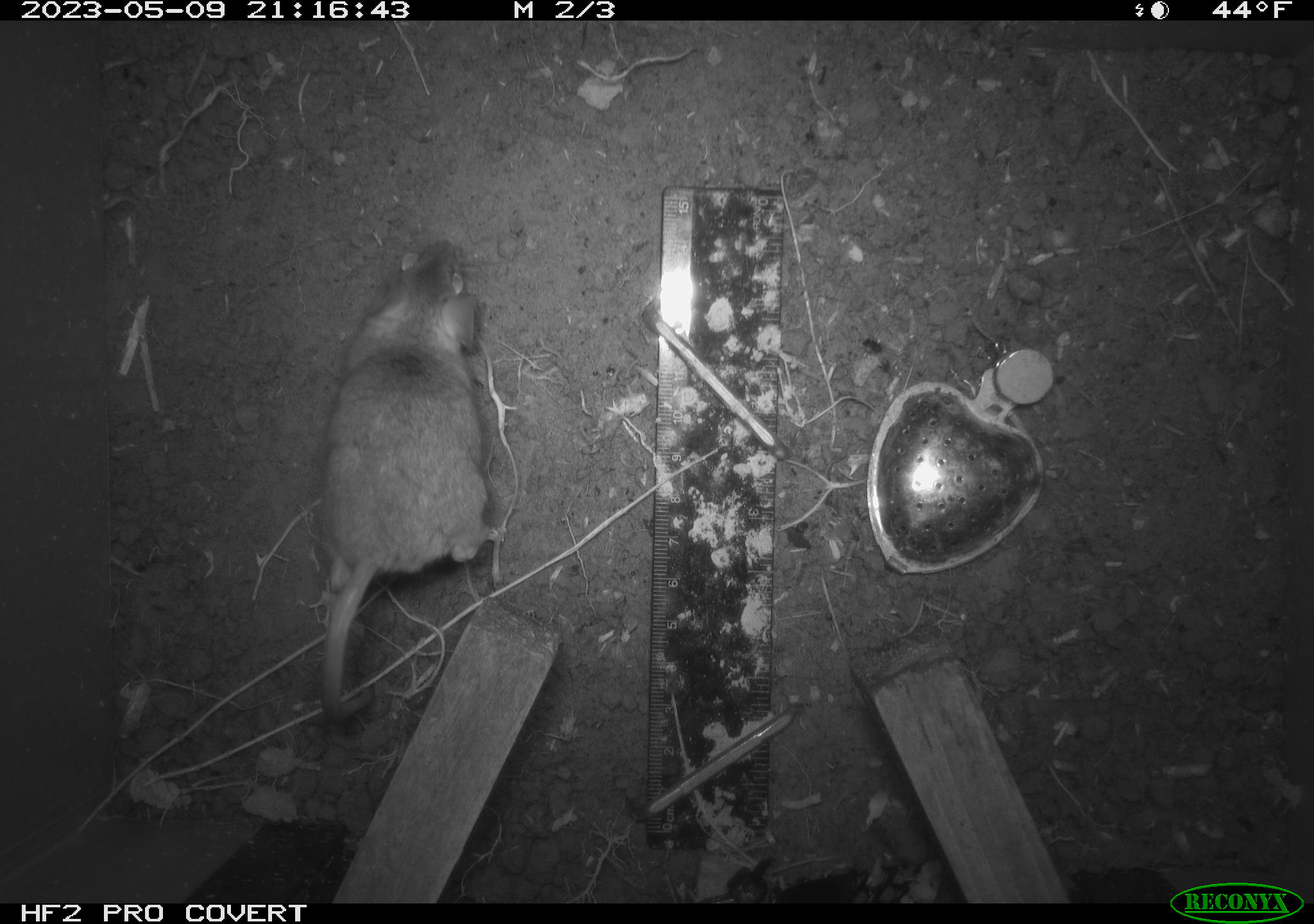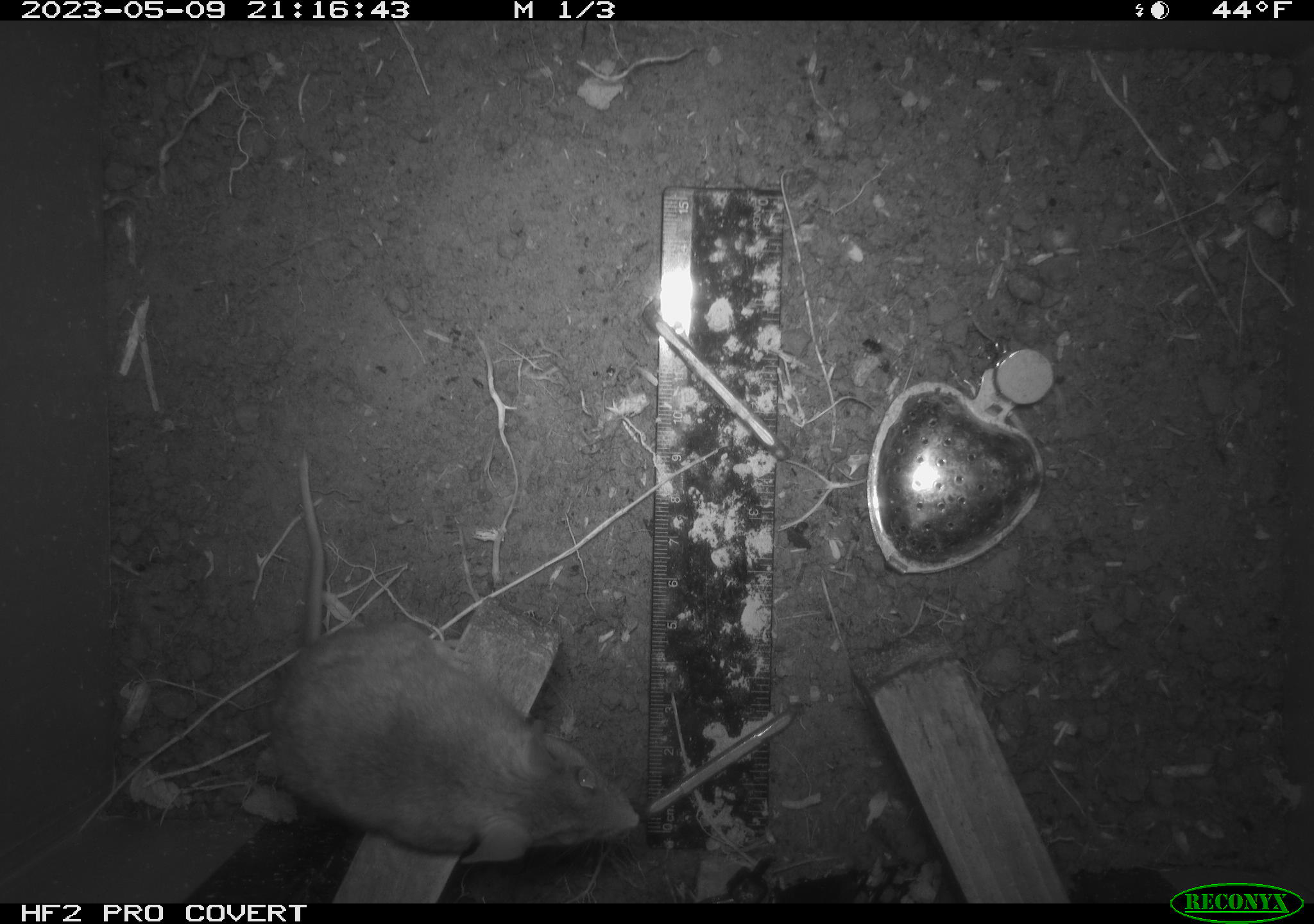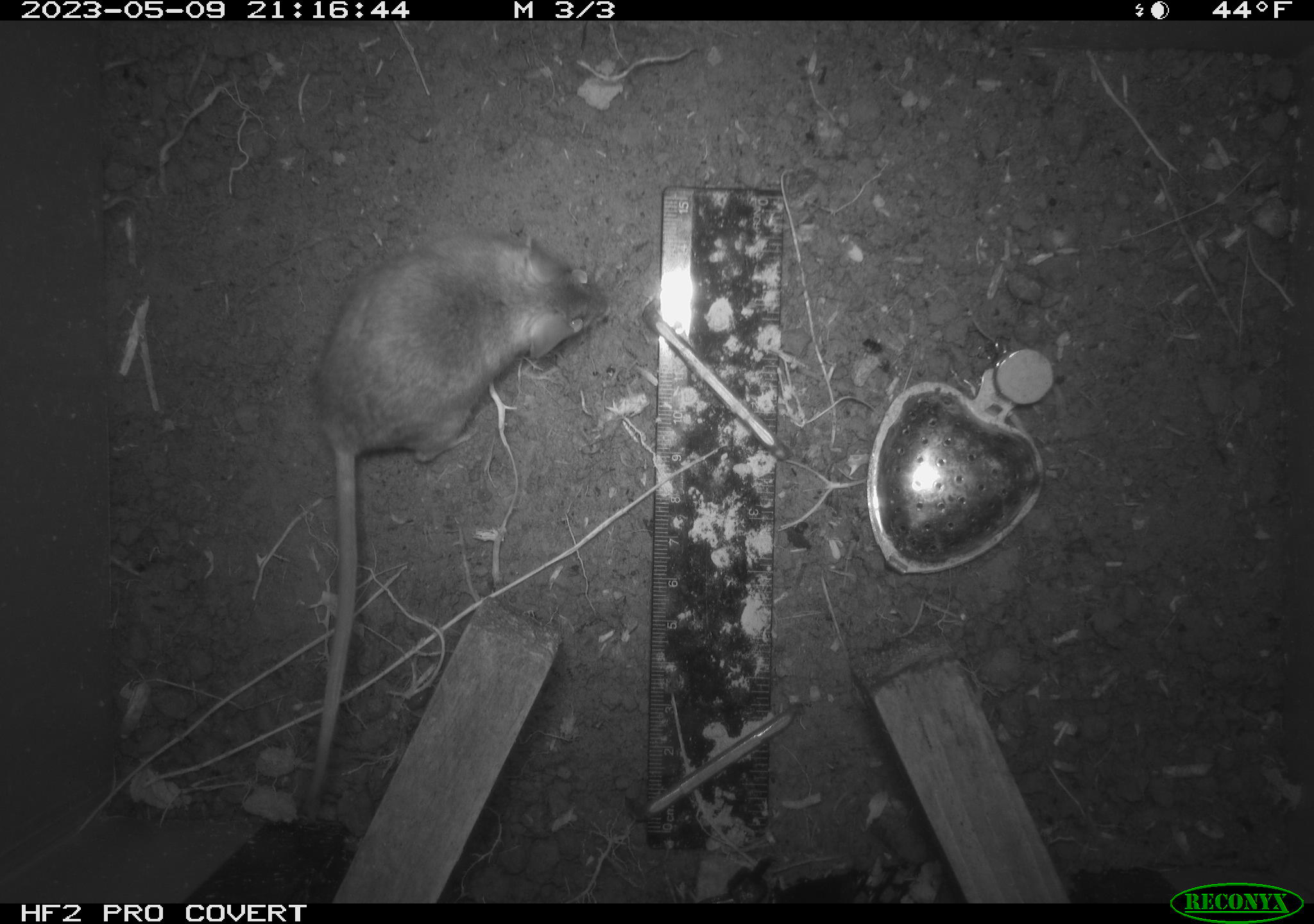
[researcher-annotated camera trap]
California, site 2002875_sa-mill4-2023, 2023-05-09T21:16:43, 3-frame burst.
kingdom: Animalia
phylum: Chordata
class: Mammalia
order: Rodentia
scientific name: Rodentia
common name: mouse species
Mouse species (Rodentia).